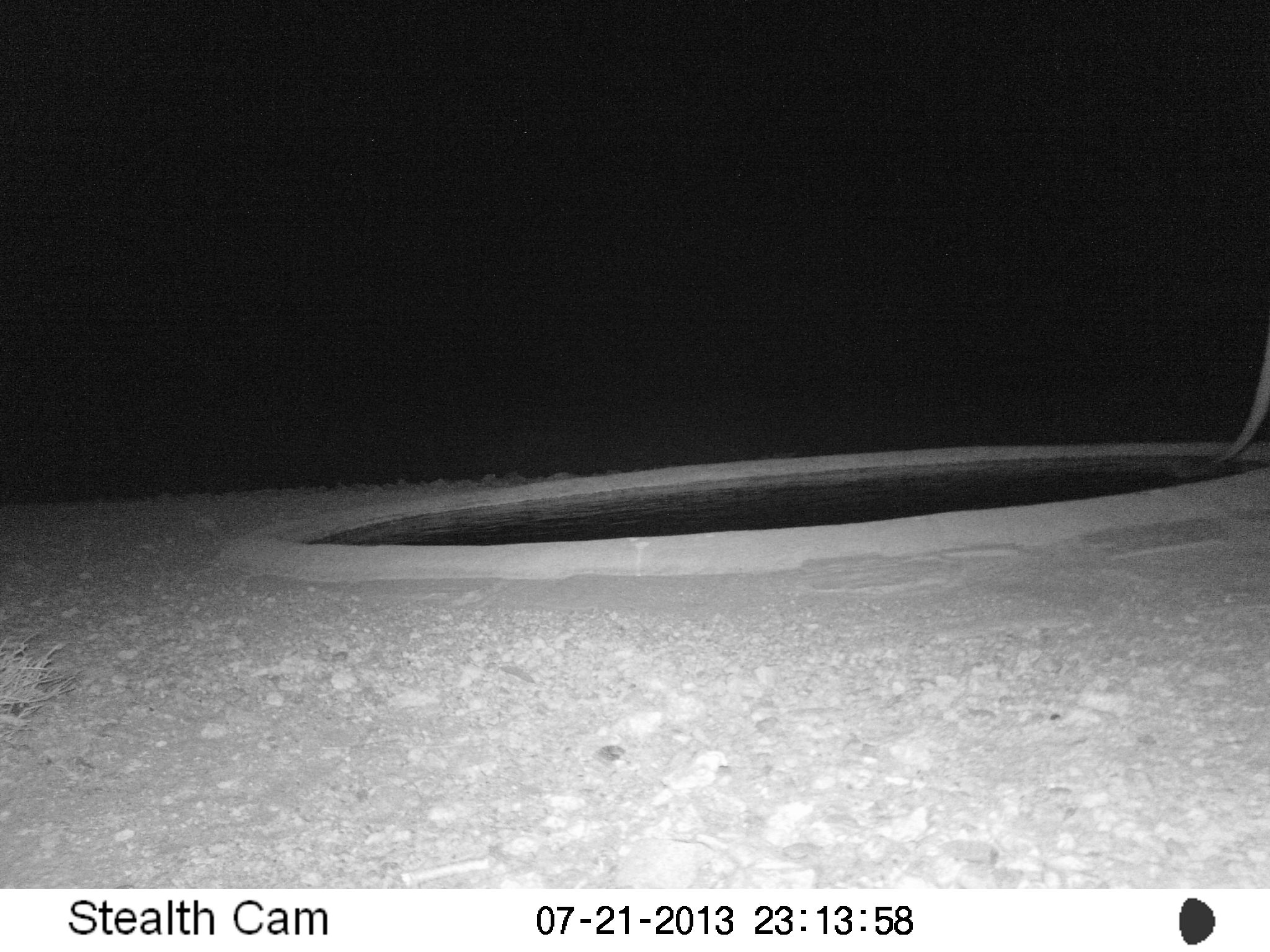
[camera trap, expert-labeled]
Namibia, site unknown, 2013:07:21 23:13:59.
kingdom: Animalia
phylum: Chordata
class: Mammalia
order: Carnivora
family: Felidae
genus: Panthera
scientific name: Panthera leo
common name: lion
Panthera leo (lion).